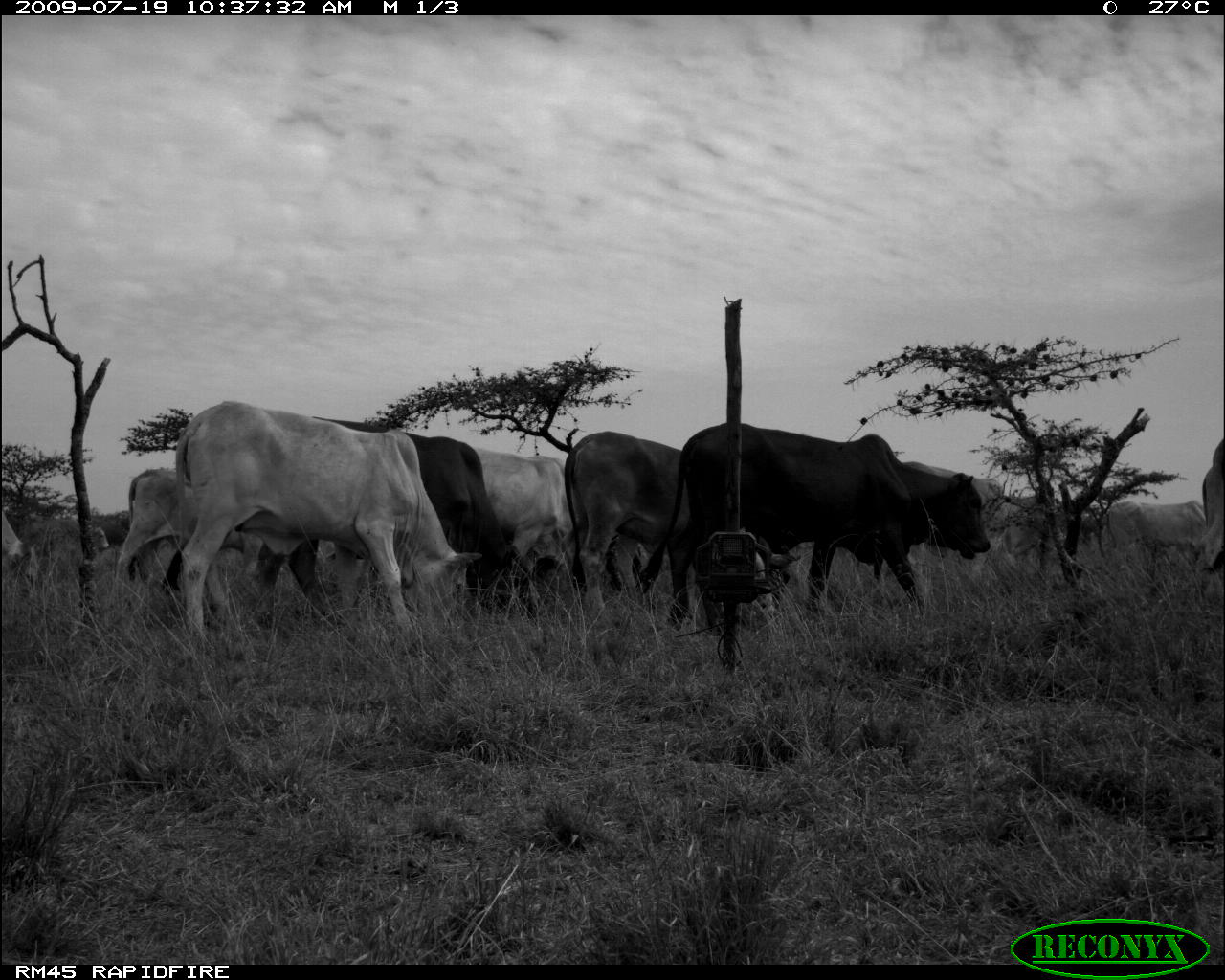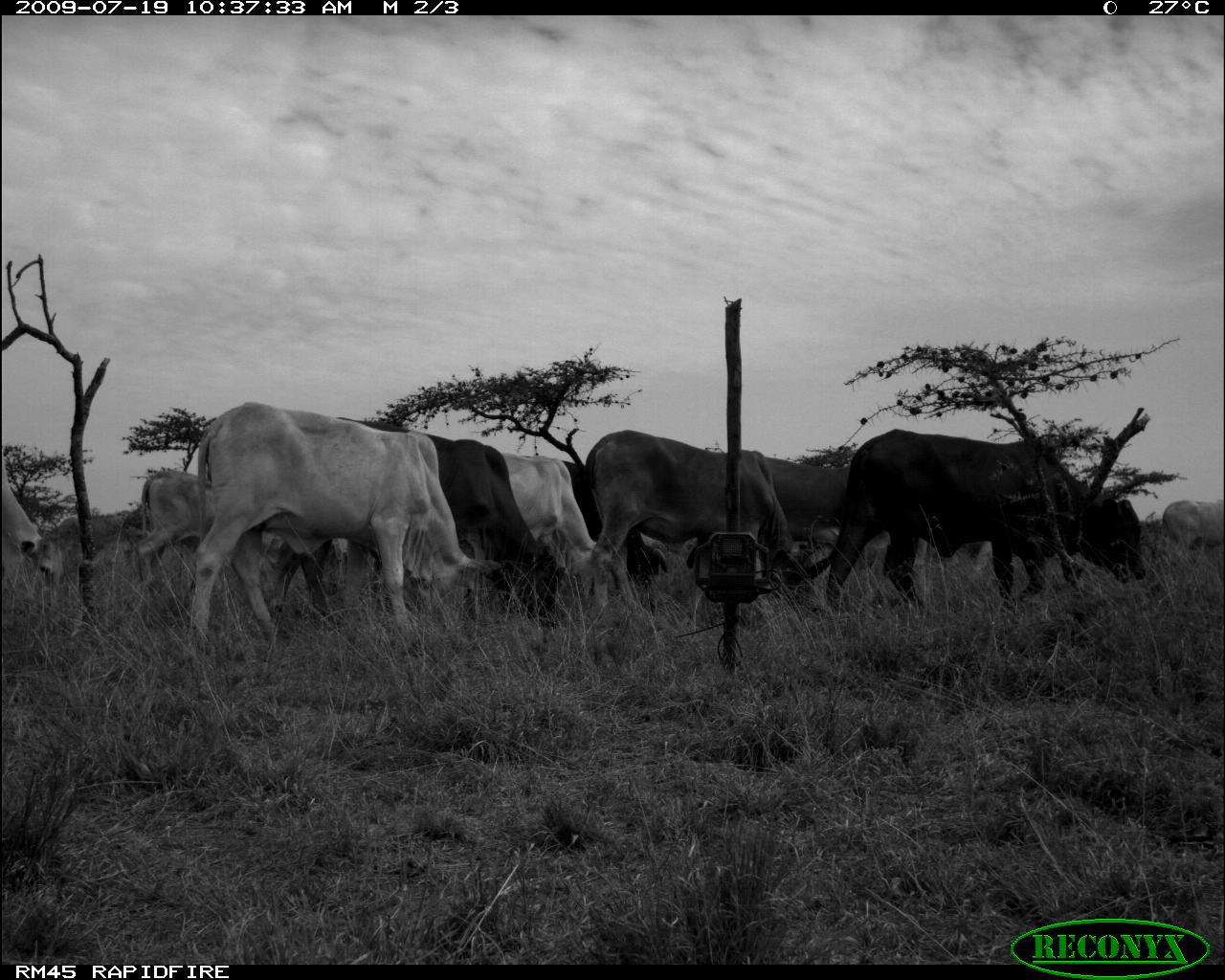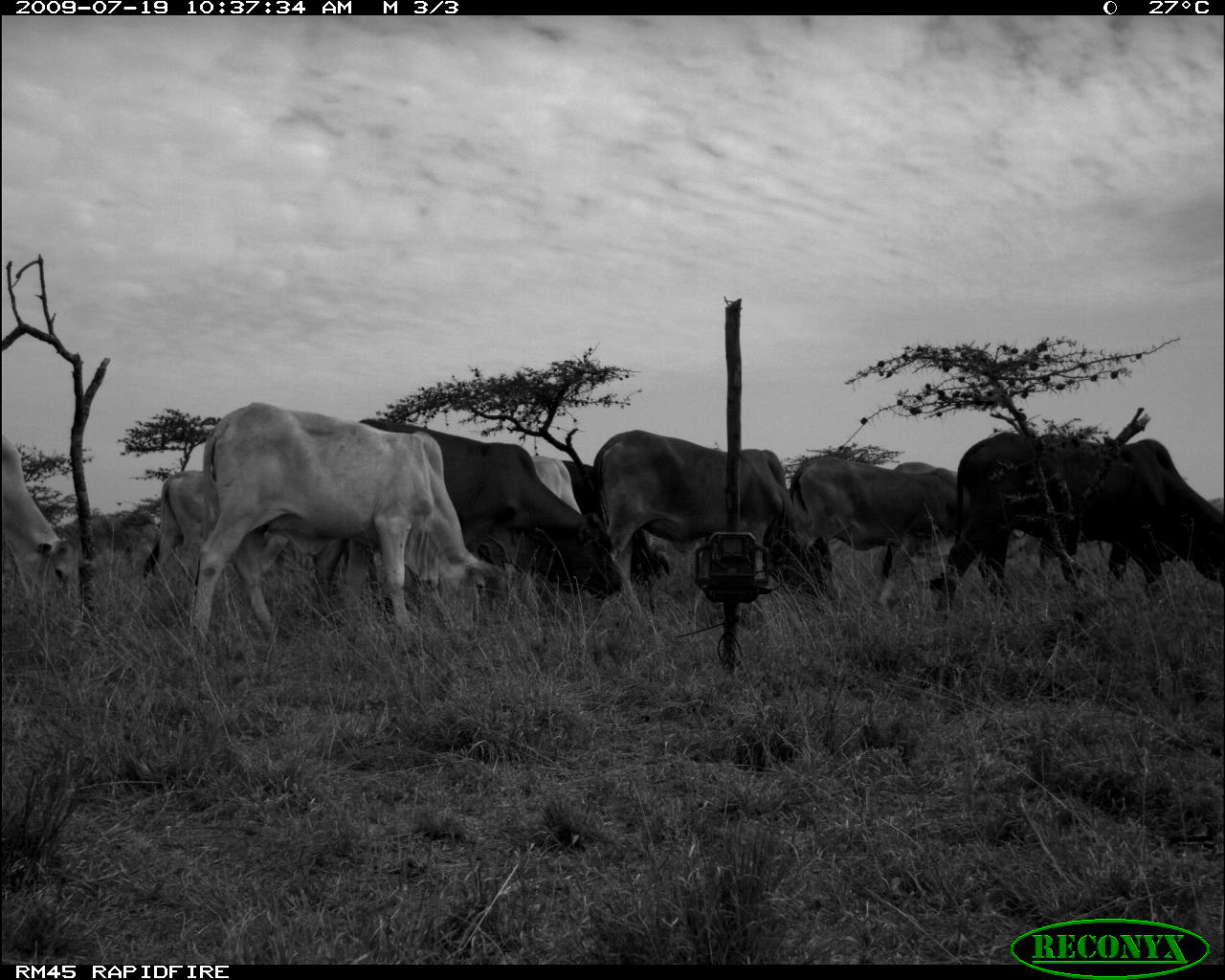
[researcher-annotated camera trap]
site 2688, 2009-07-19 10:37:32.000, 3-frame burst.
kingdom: Animalia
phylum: Chordata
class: Mammalia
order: Artiodactyla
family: Bovidae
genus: Bos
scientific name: Bos taurus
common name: domestic cattle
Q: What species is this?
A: Bos taurus (domestic cattle).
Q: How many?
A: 10.